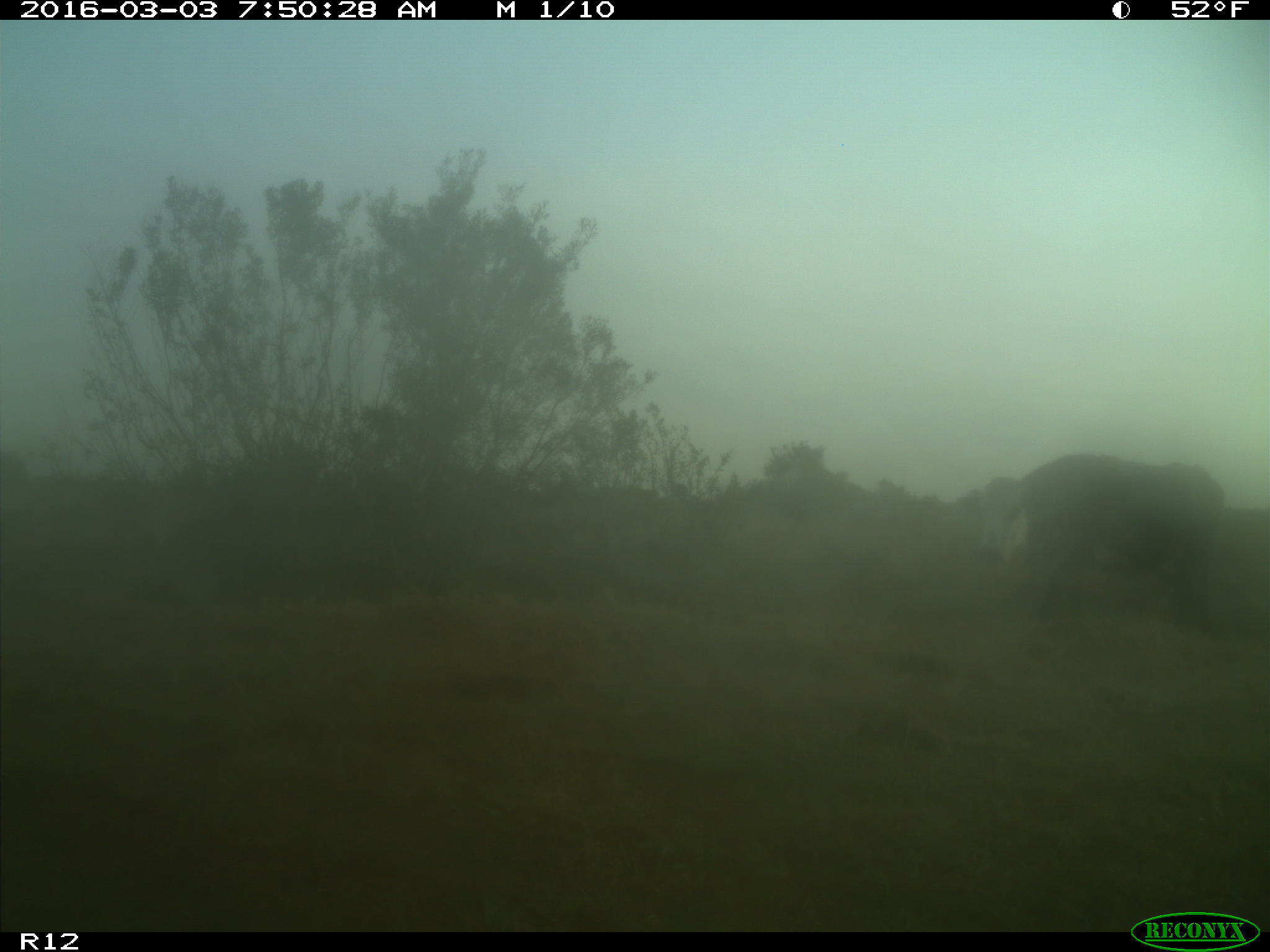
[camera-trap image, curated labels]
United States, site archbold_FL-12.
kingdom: Animalia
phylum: Chordata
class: Mammalia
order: Artiodactyla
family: Bovidae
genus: Bos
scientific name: Bos taurus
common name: domestic cow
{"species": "Bos taurus (domestic cow)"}